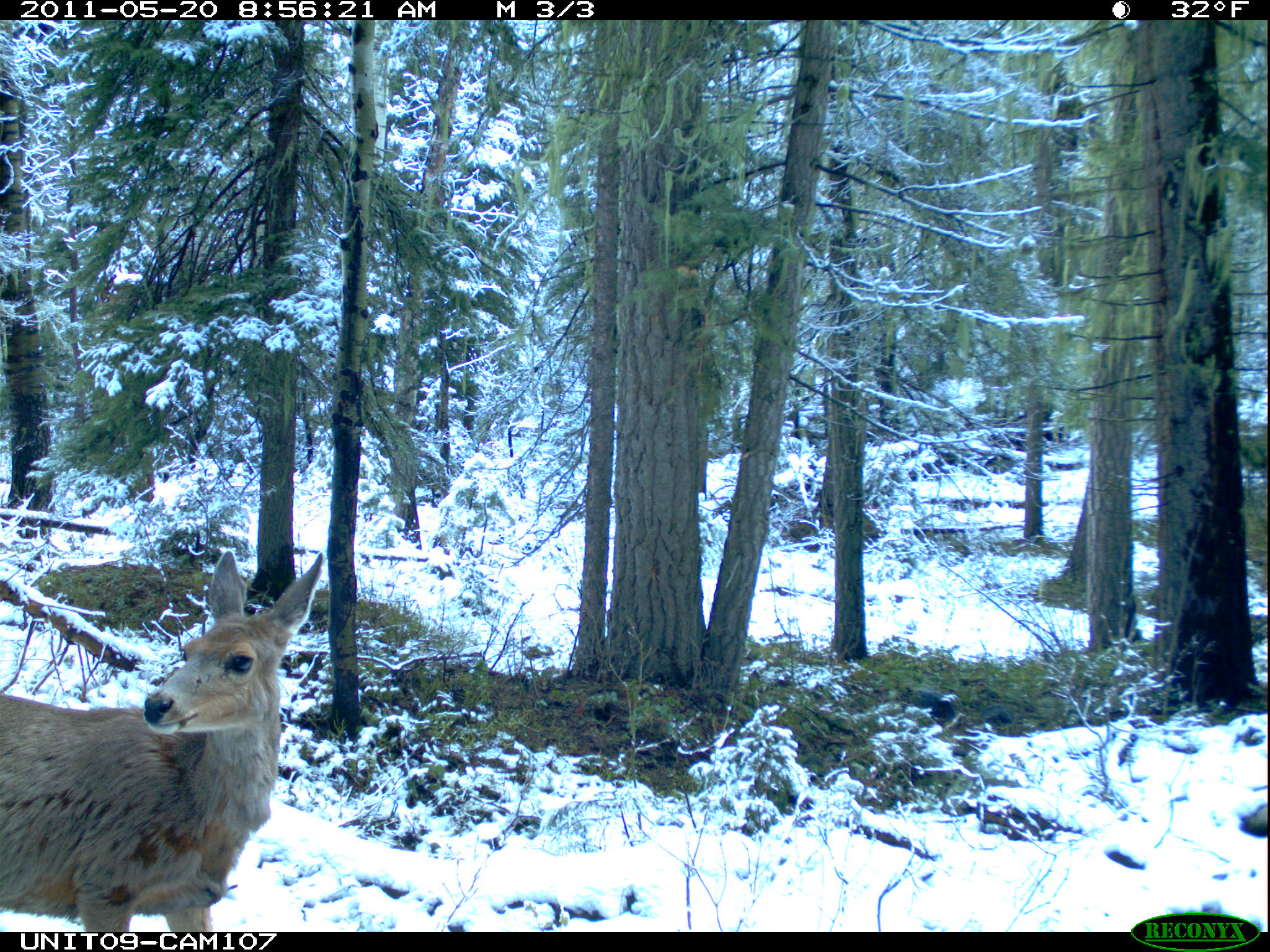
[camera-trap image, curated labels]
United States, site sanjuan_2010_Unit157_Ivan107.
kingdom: Animalia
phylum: Chordata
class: Mammalia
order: Artiodactyla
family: Cervidae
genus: Odocoileus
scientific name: Odocoileus hemionus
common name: mule deer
Odocoileus hemionus (mule deer).